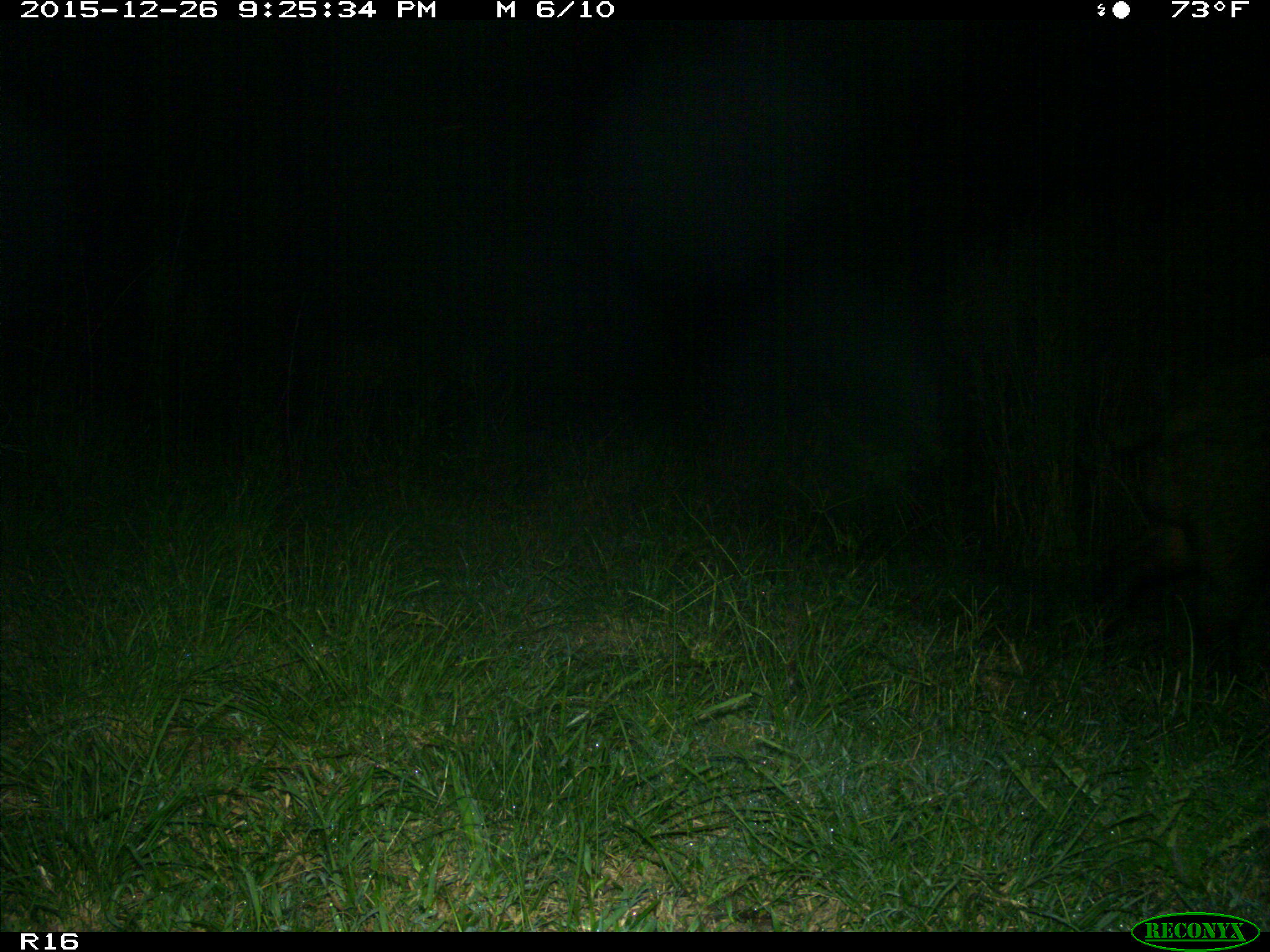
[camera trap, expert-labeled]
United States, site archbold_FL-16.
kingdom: Animalia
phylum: Chordata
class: Mammalia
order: Artiodactyla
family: Suidae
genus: Sus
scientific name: Sus scrofa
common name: wild boar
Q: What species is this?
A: Sus scrofa (wild boar).